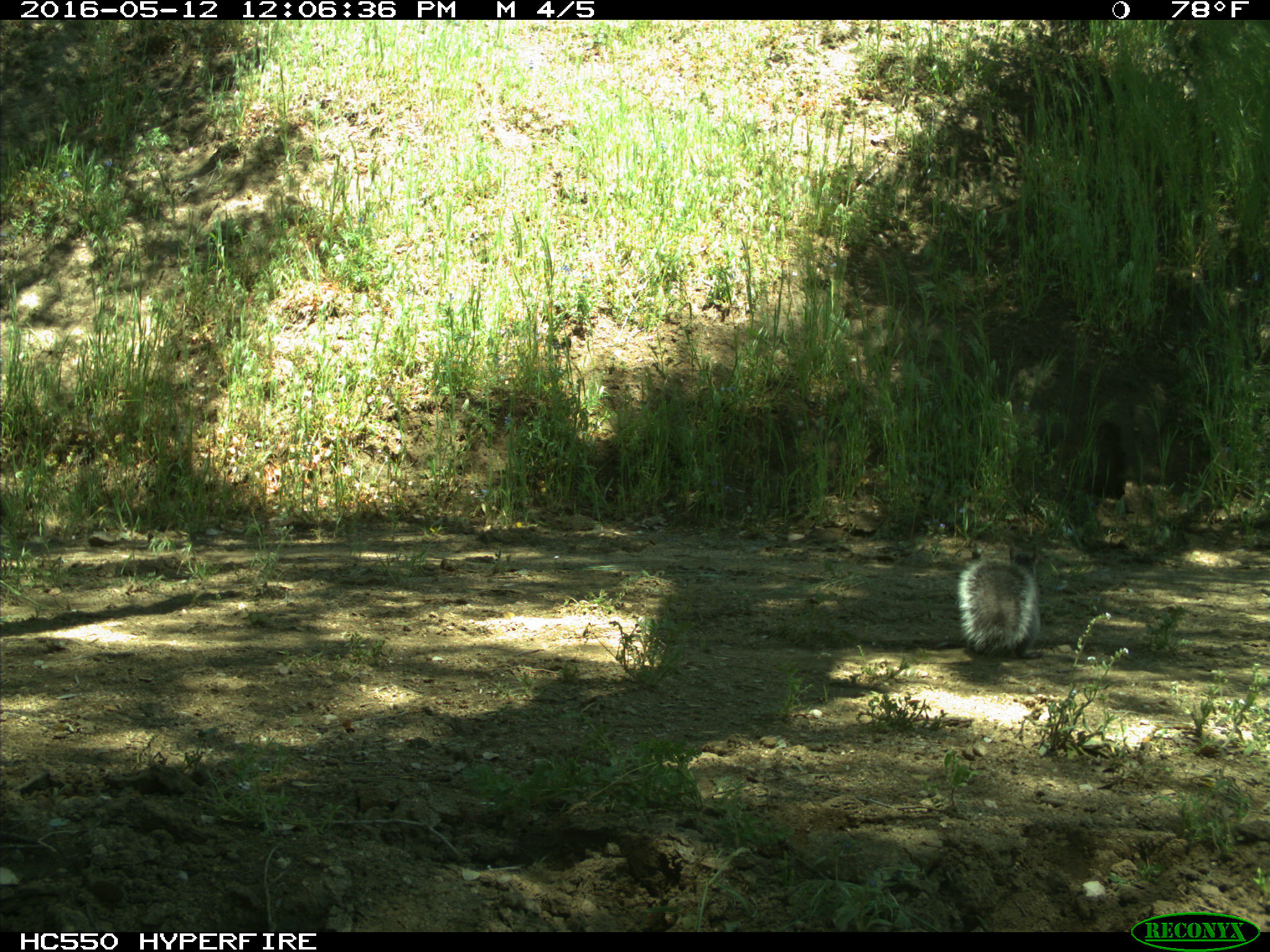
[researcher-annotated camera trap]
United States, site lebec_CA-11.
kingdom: Animalia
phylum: Chordata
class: Mammalia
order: Rodentia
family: Sciuridae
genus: Sciurus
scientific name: Sciurus carolinensis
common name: eastern gray squirrel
Sciurus carolinensis (eastern gray squirrel).